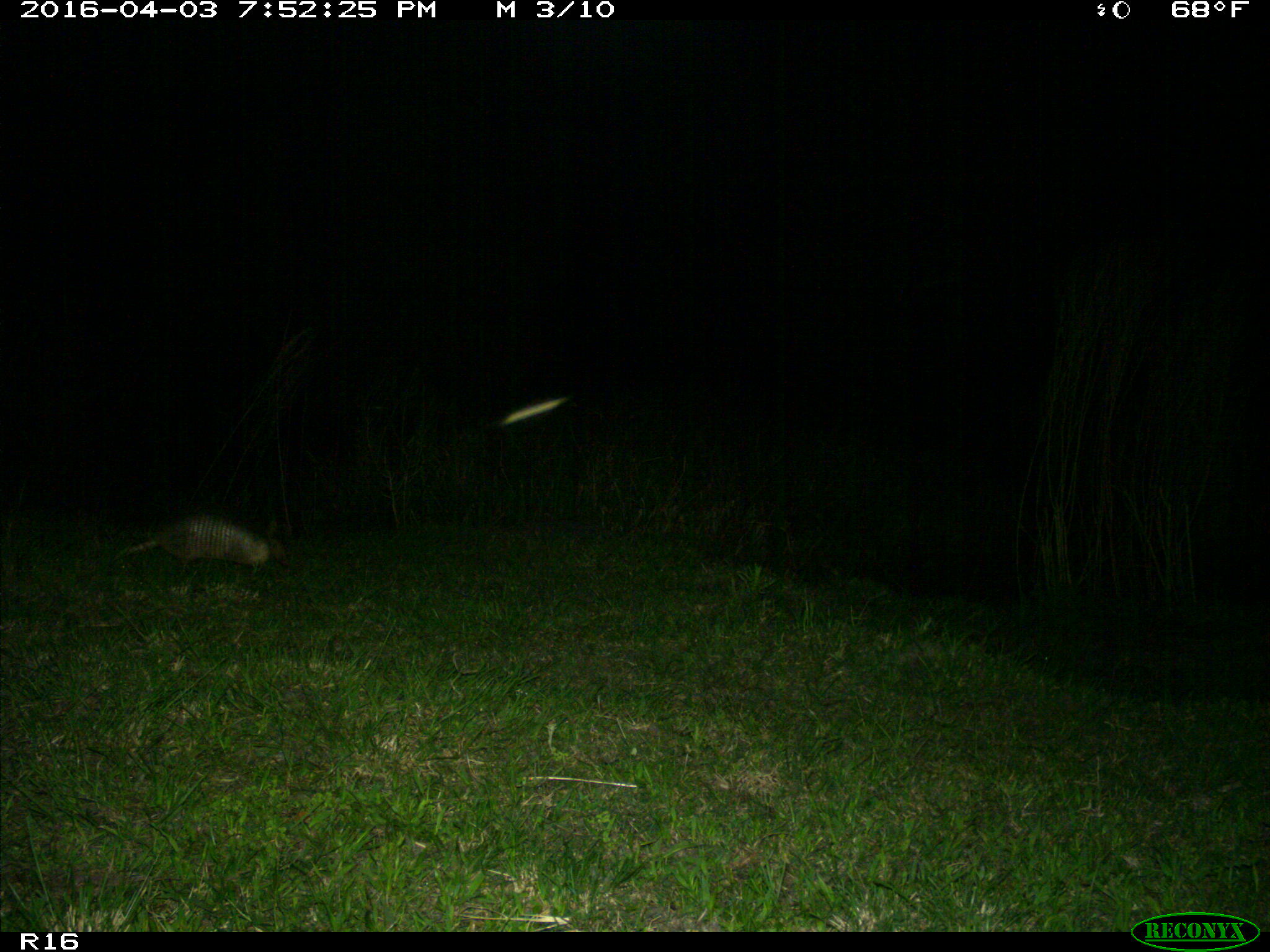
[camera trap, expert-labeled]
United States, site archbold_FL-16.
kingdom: Animalia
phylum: Chordata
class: Mammalia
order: Cingulata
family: Dasypodidae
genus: Dasypus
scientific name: Dasypus novemcinctus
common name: nine-banded armadillo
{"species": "Dasypus novemcinctus (nine-banded armadillo)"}